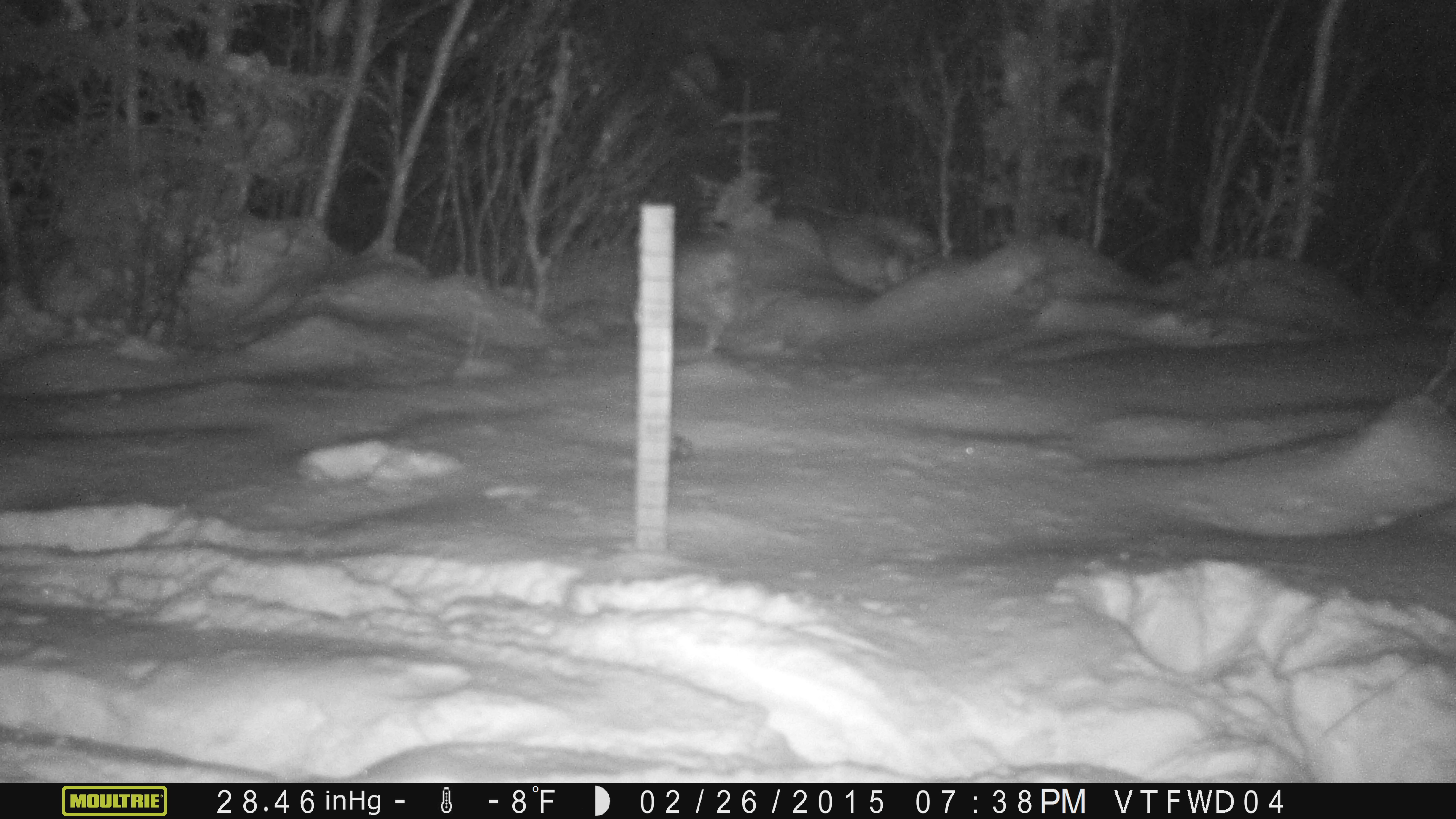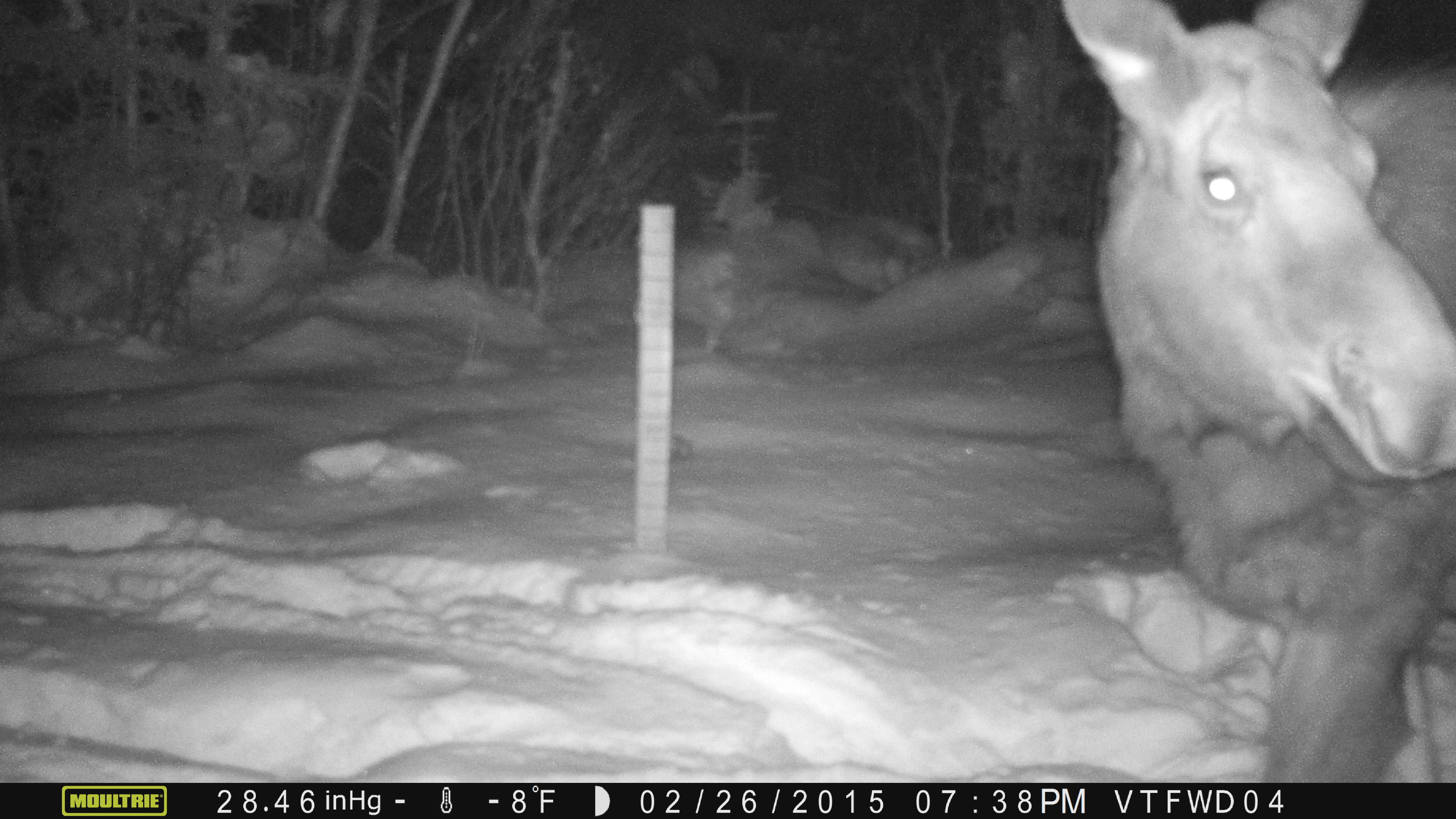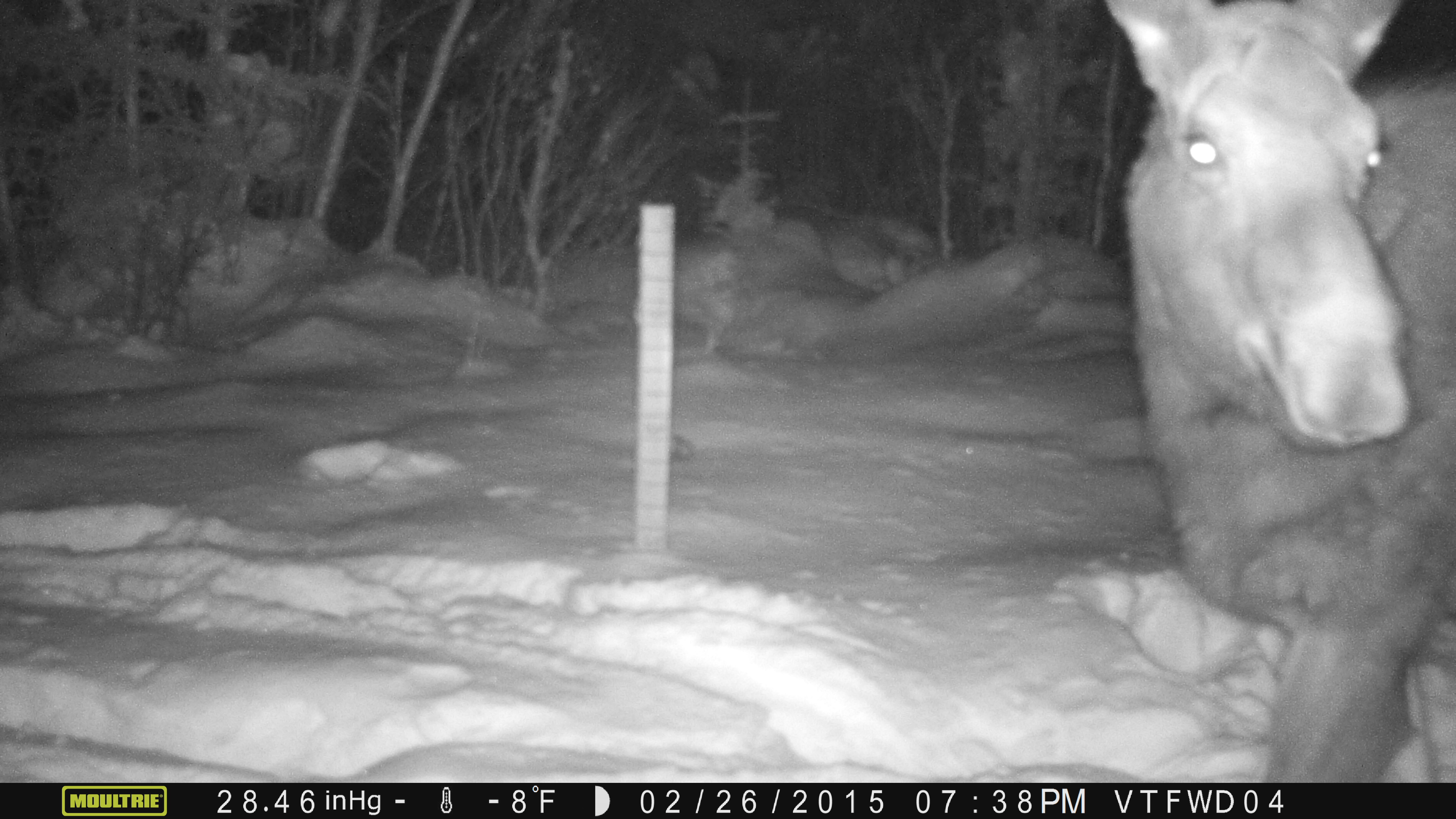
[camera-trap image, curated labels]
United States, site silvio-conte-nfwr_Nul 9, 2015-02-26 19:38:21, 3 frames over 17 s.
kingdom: Animalia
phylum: Chordata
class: Mammalia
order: Artiodactyla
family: Cervidae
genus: Alces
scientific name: Alces alces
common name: moose